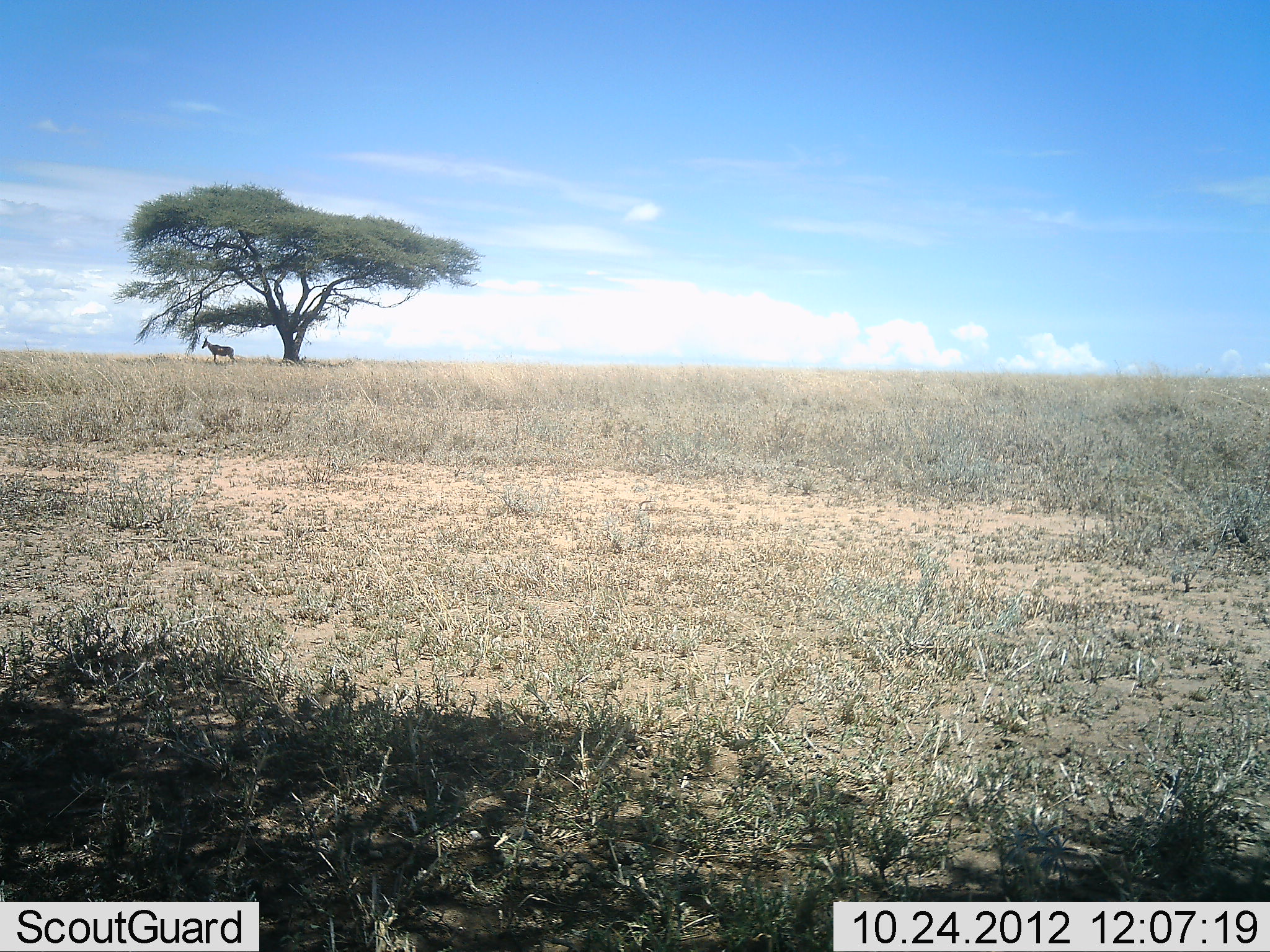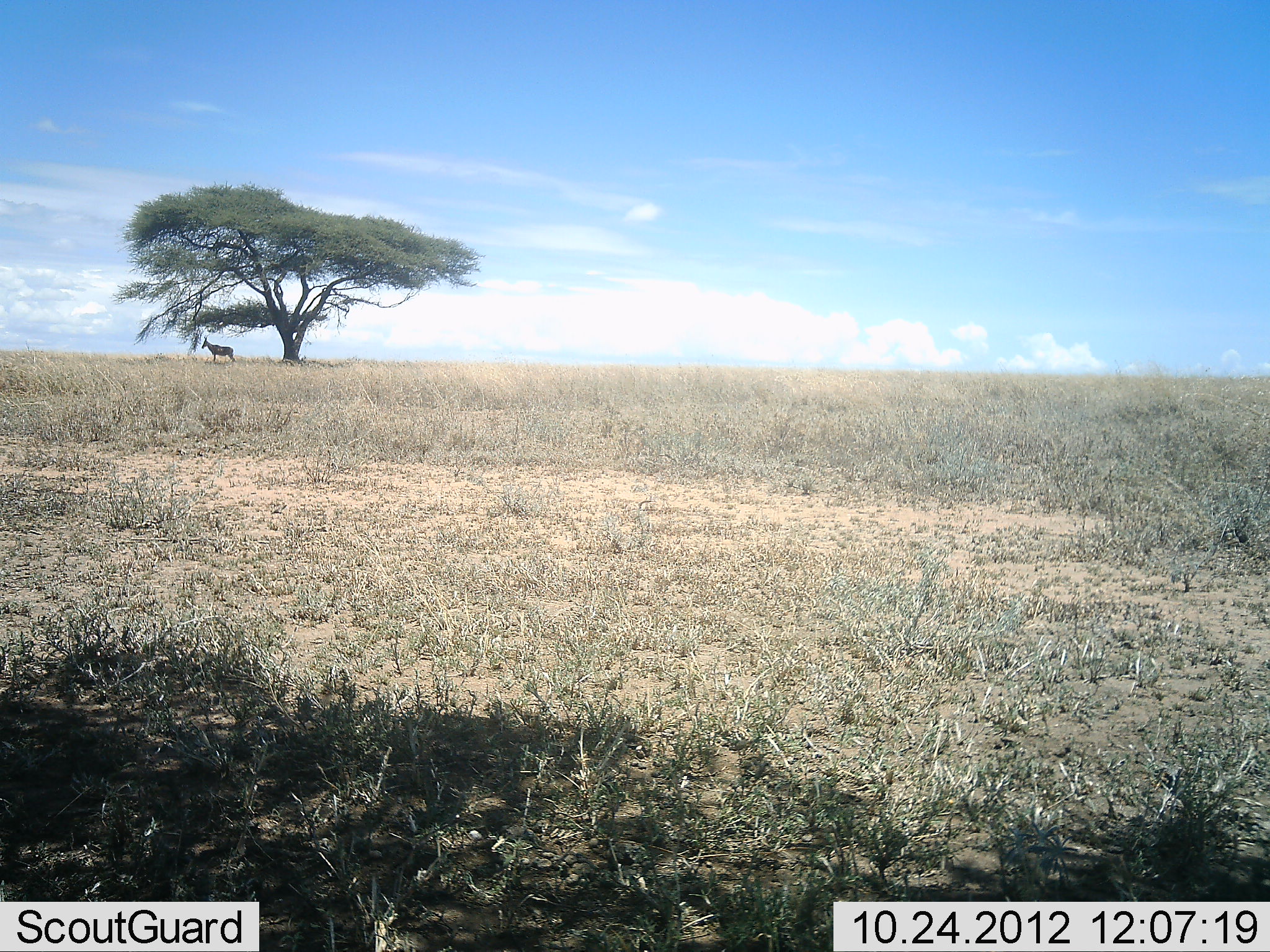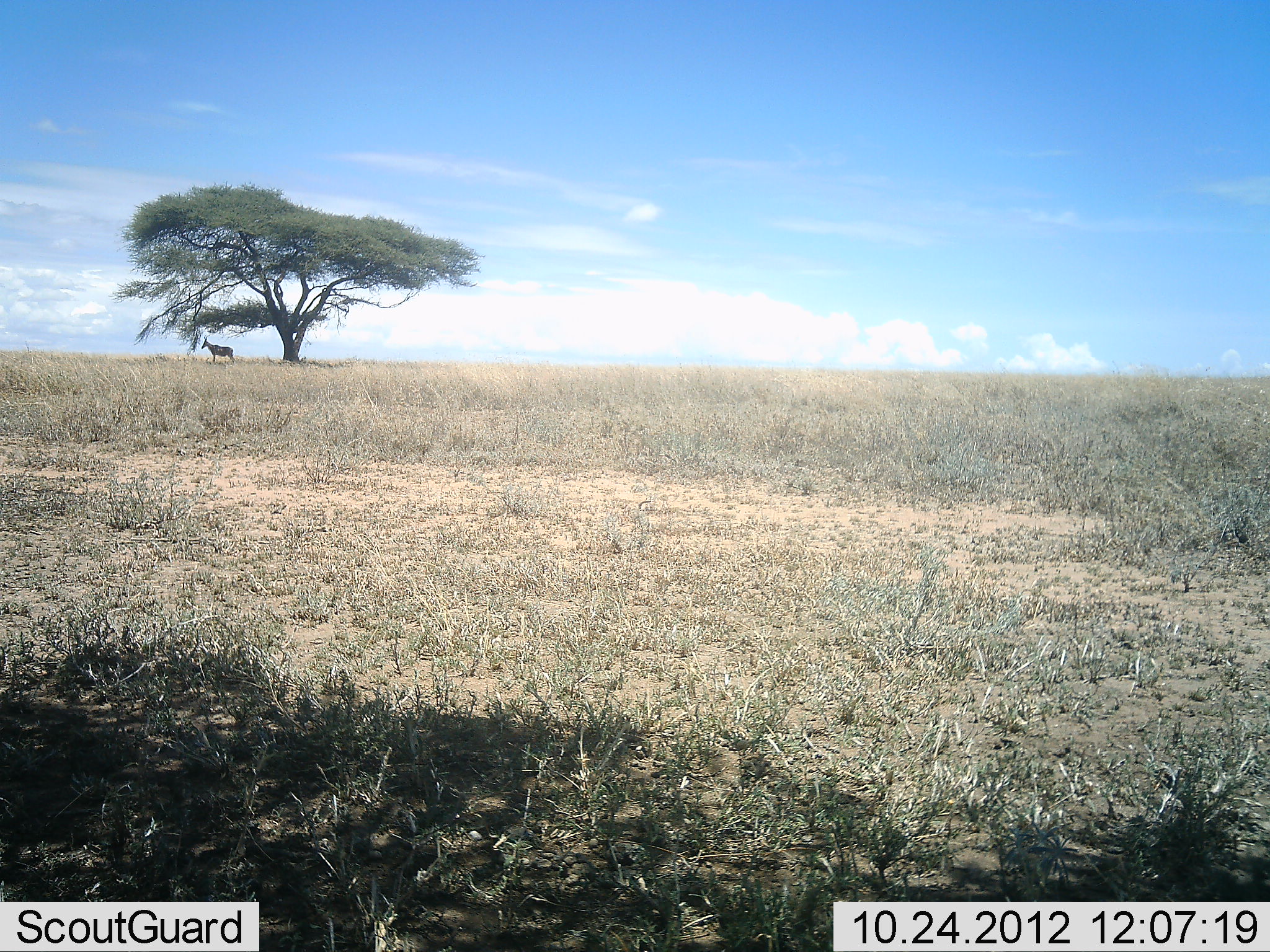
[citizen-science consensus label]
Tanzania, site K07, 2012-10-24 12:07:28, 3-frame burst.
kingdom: Animalia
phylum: Chordata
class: Mammalia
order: Artiodactyla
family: Bovidae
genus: Alcelaphus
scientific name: Alcelaphus buselaphus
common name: hartebeest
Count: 1.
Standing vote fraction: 100%.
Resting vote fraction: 0%.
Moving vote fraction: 0%.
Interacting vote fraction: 0%.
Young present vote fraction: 0%.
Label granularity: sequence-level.